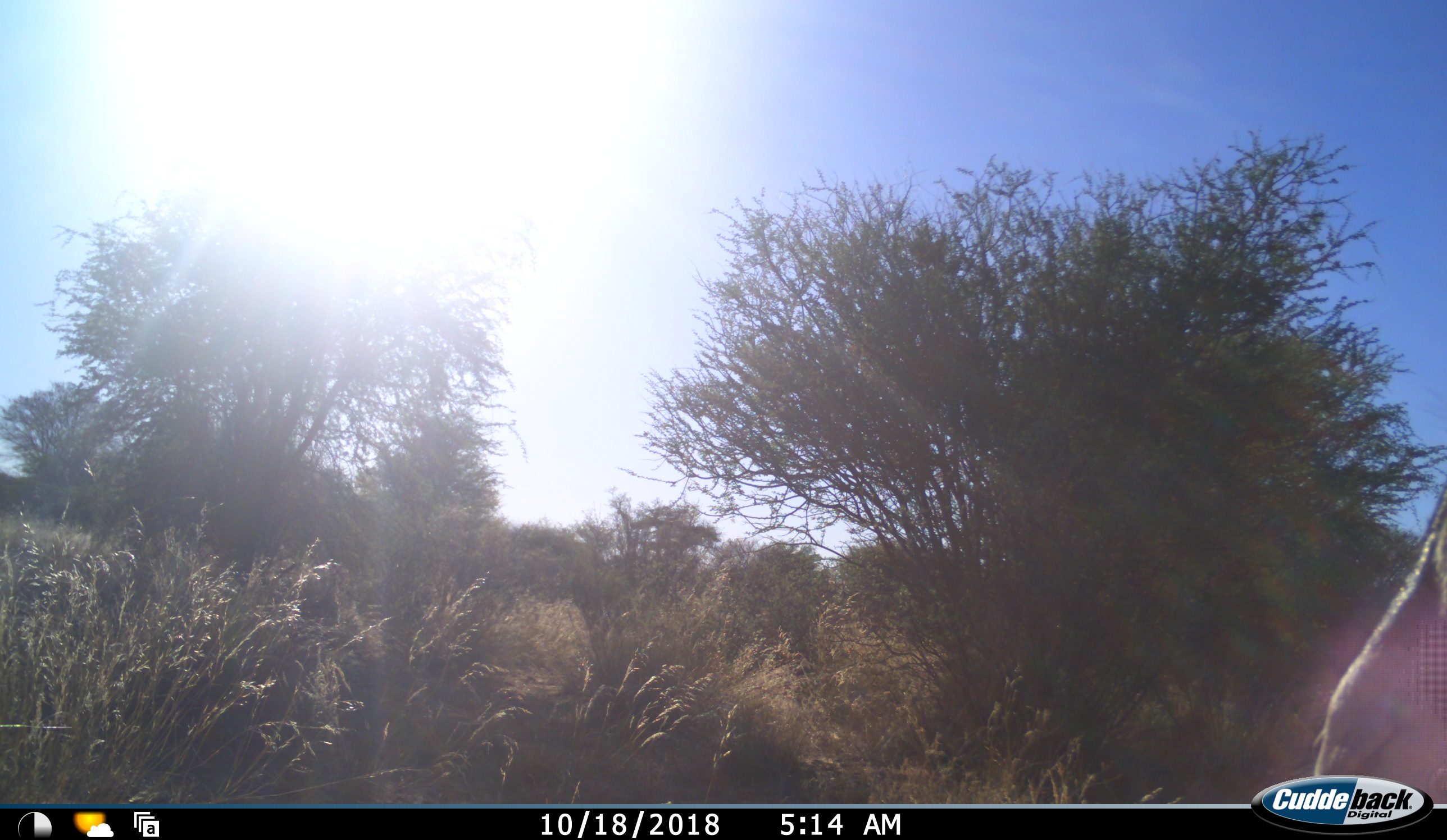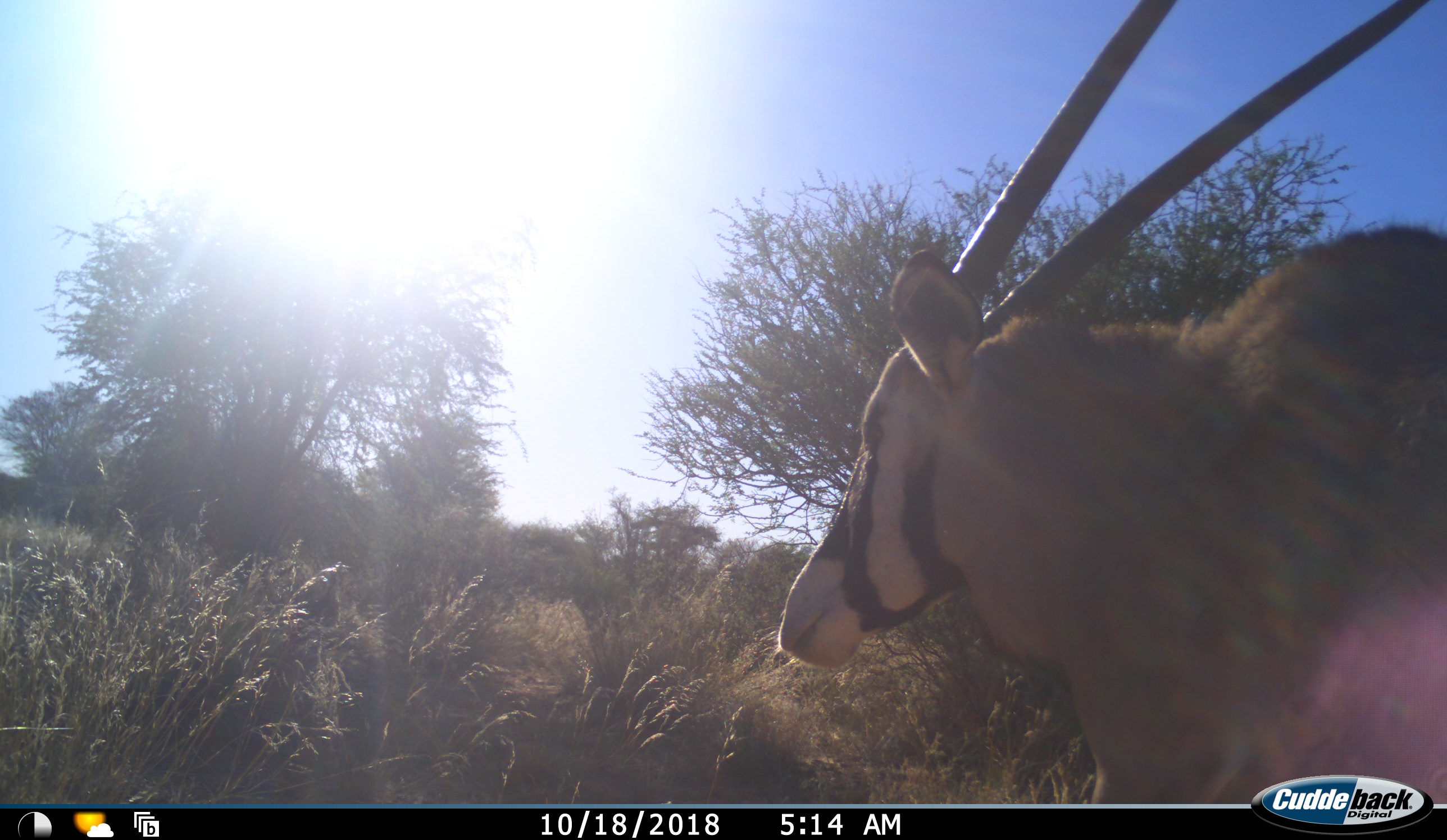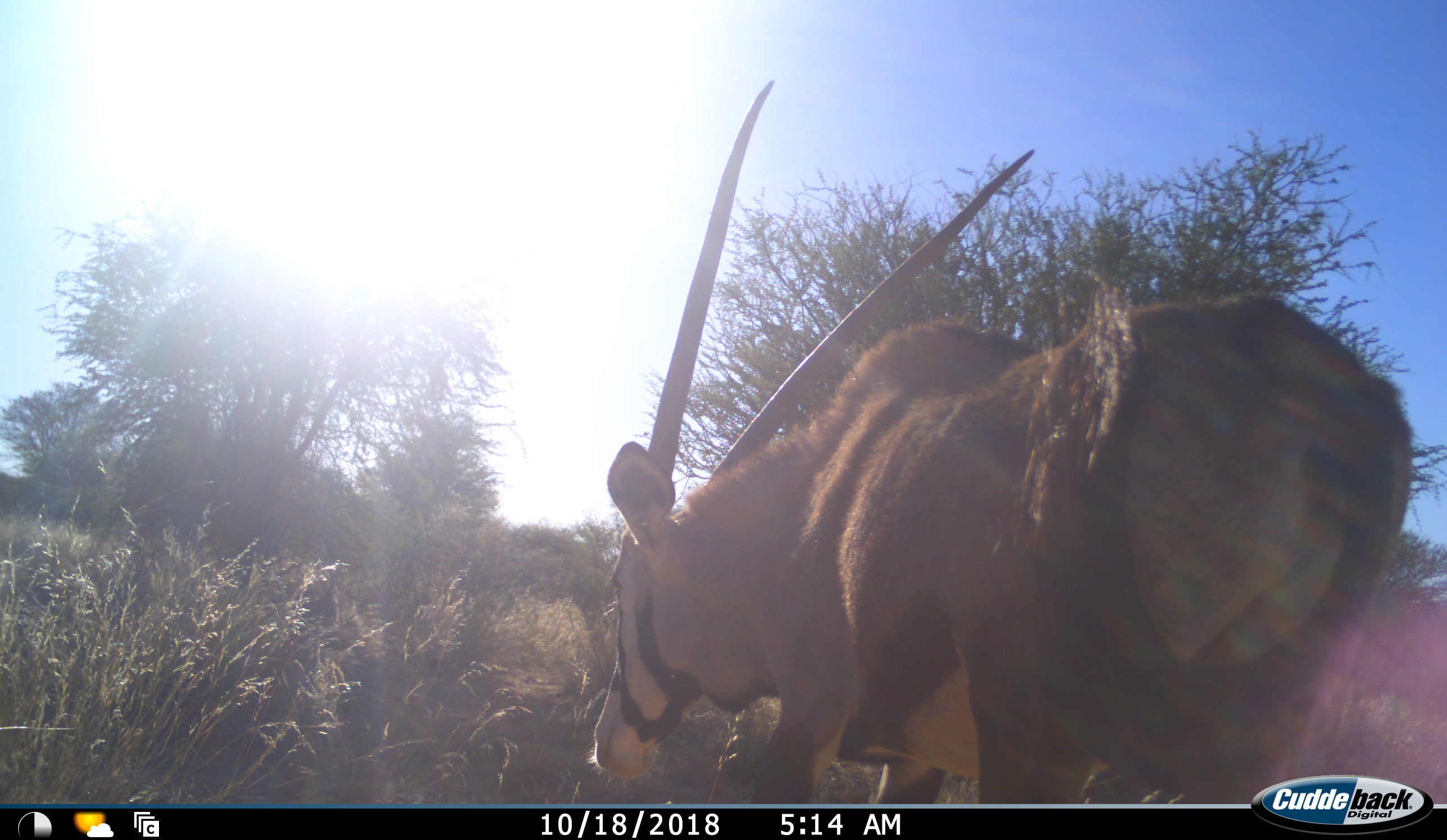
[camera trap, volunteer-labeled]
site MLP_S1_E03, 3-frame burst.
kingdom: Animalia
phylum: Chordata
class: Mammalia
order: Artiodactyla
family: Bovidae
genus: Oryx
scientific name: Oryx gazella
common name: gemsbok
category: oryx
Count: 1.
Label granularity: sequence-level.